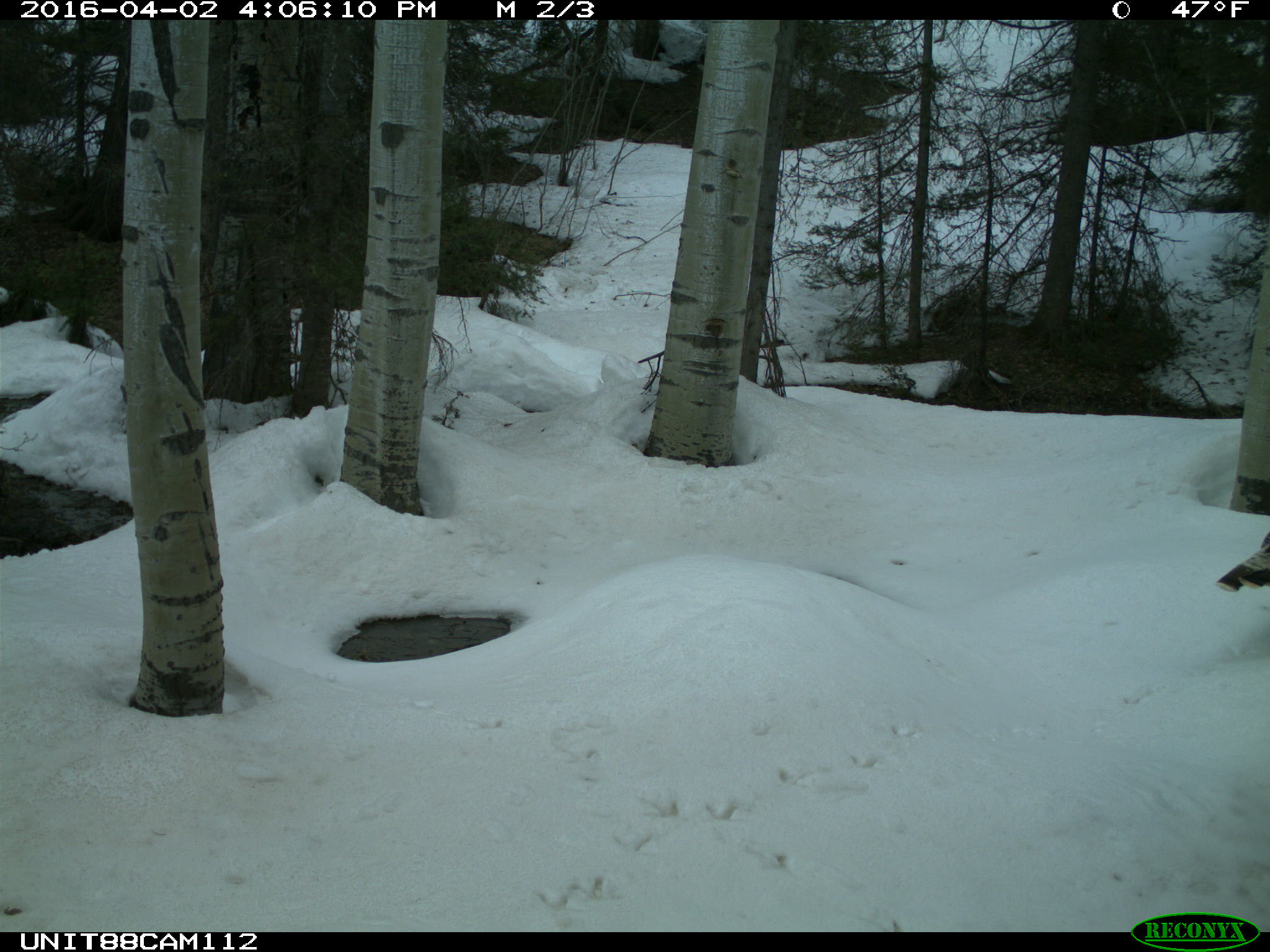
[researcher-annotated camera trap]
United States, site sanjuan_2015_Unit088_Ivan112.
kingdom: Animalia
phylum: Chordata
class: Aves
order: Galliformes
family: Phasianidae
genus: Meleagris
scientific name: Meleagris gallopavo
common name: wild turkey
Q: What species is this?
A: Meleagris gallopavo (wild turkey).